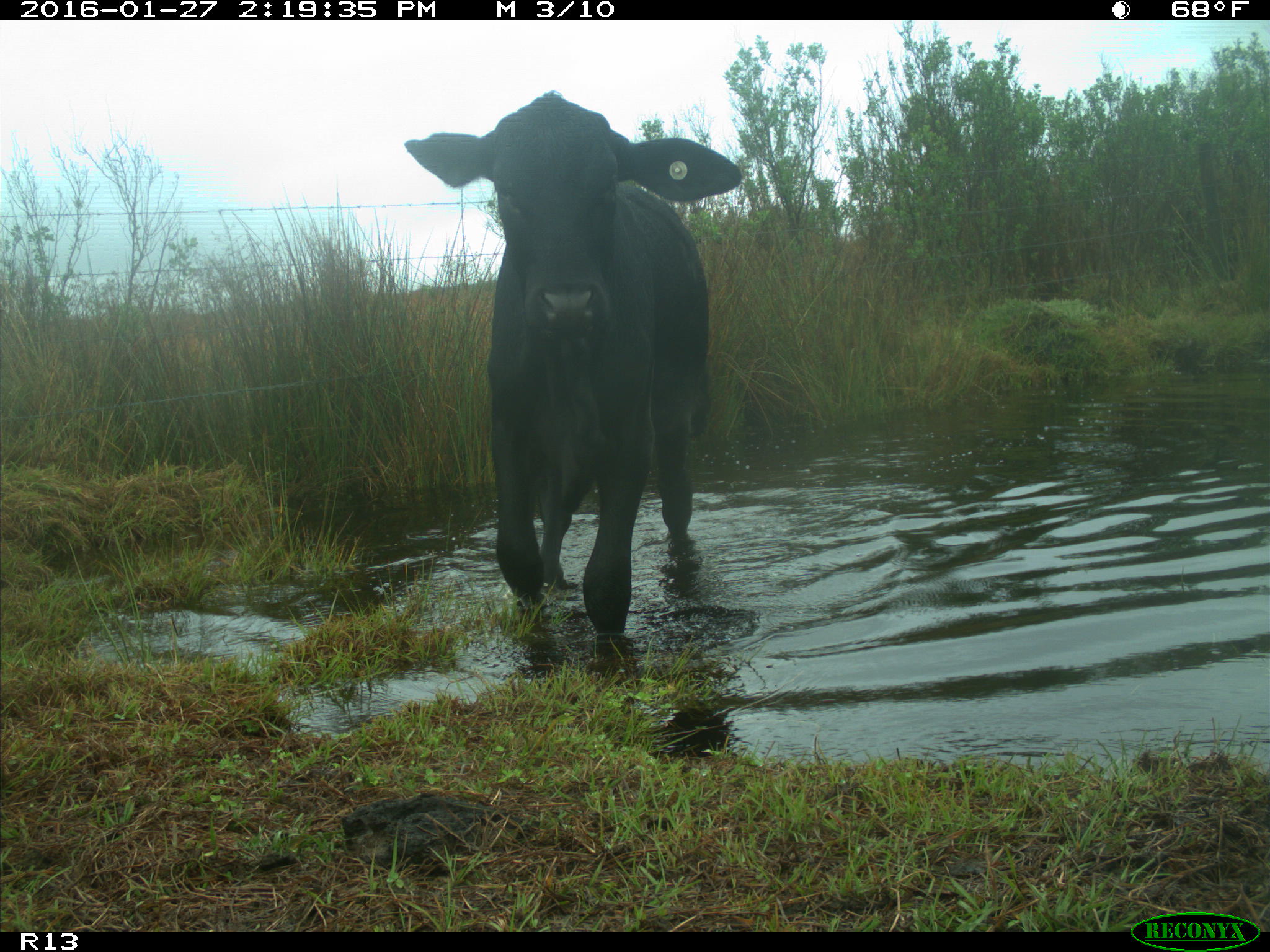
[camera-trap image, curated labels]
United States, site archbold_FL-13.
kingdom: Animalia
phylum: Chordata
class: Mammalia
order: Artiodactyla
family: Bovidae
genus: Bos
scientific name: Bos taurus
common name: domestic cow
Bos taurus (domestic cow).